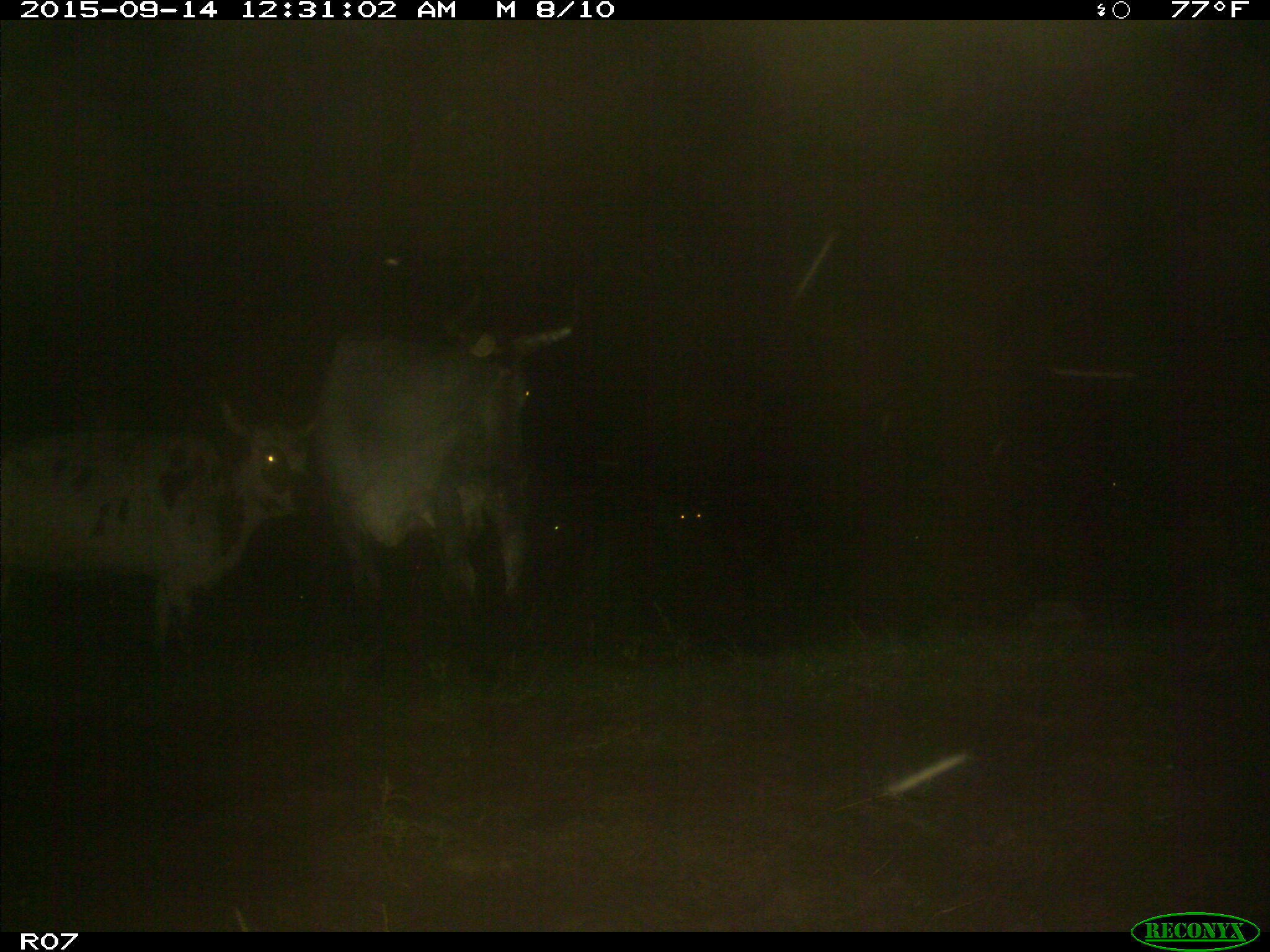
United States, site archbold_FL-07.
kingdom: Animalia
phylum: Chordata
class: Mammalia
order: Artiodactyla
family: Bovidae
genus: Bos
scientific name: Bos taurus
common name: domestic cow